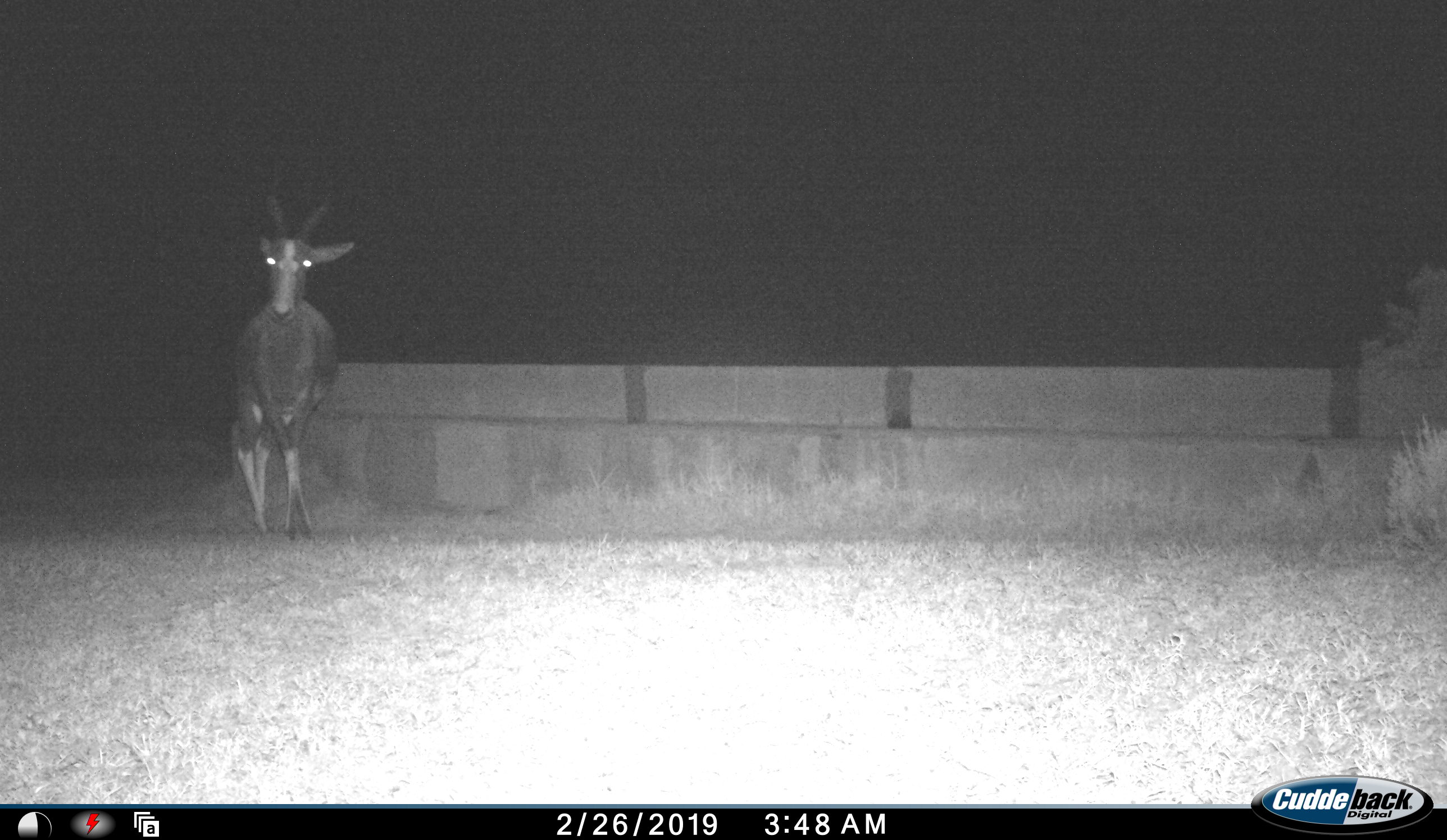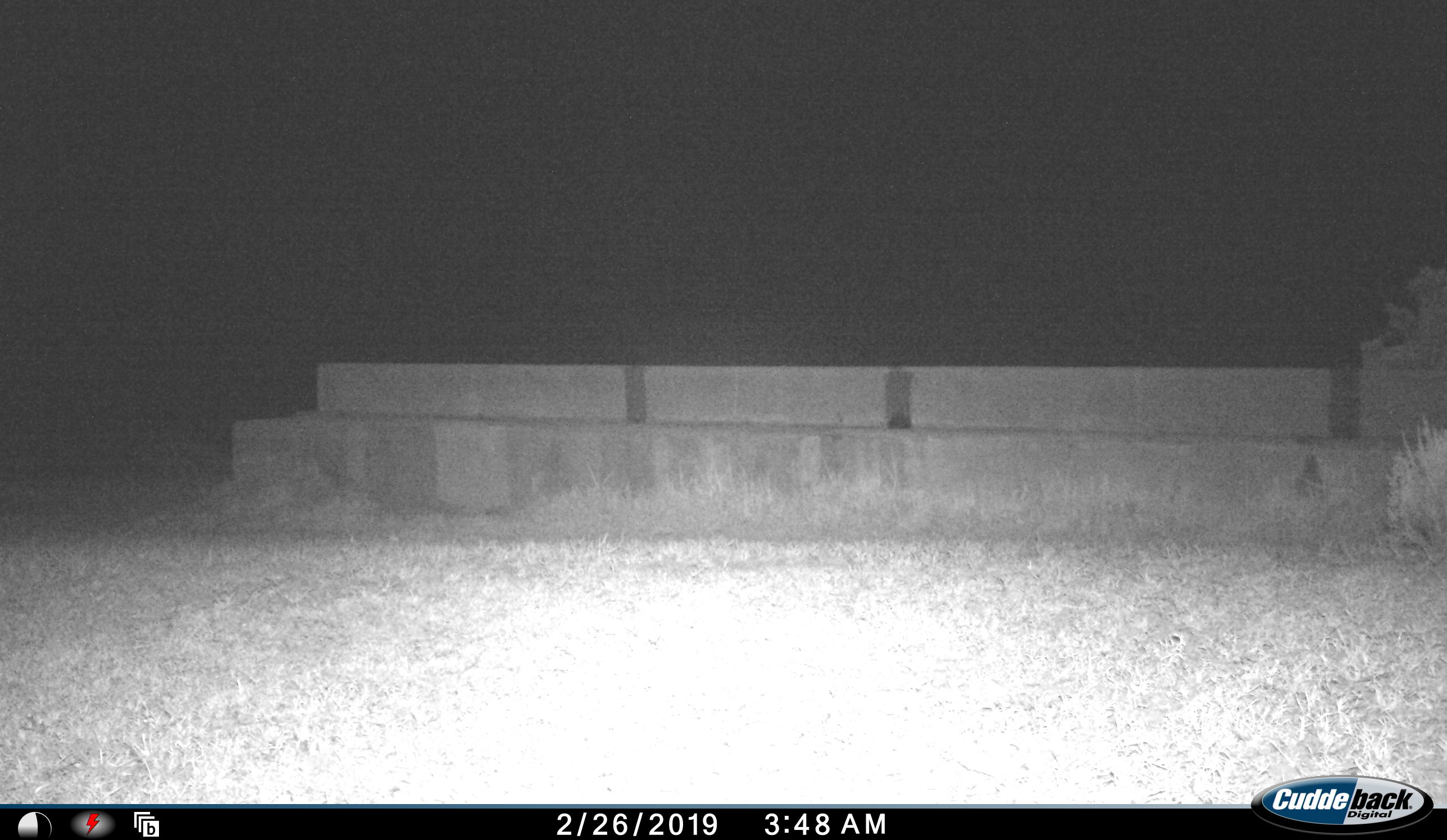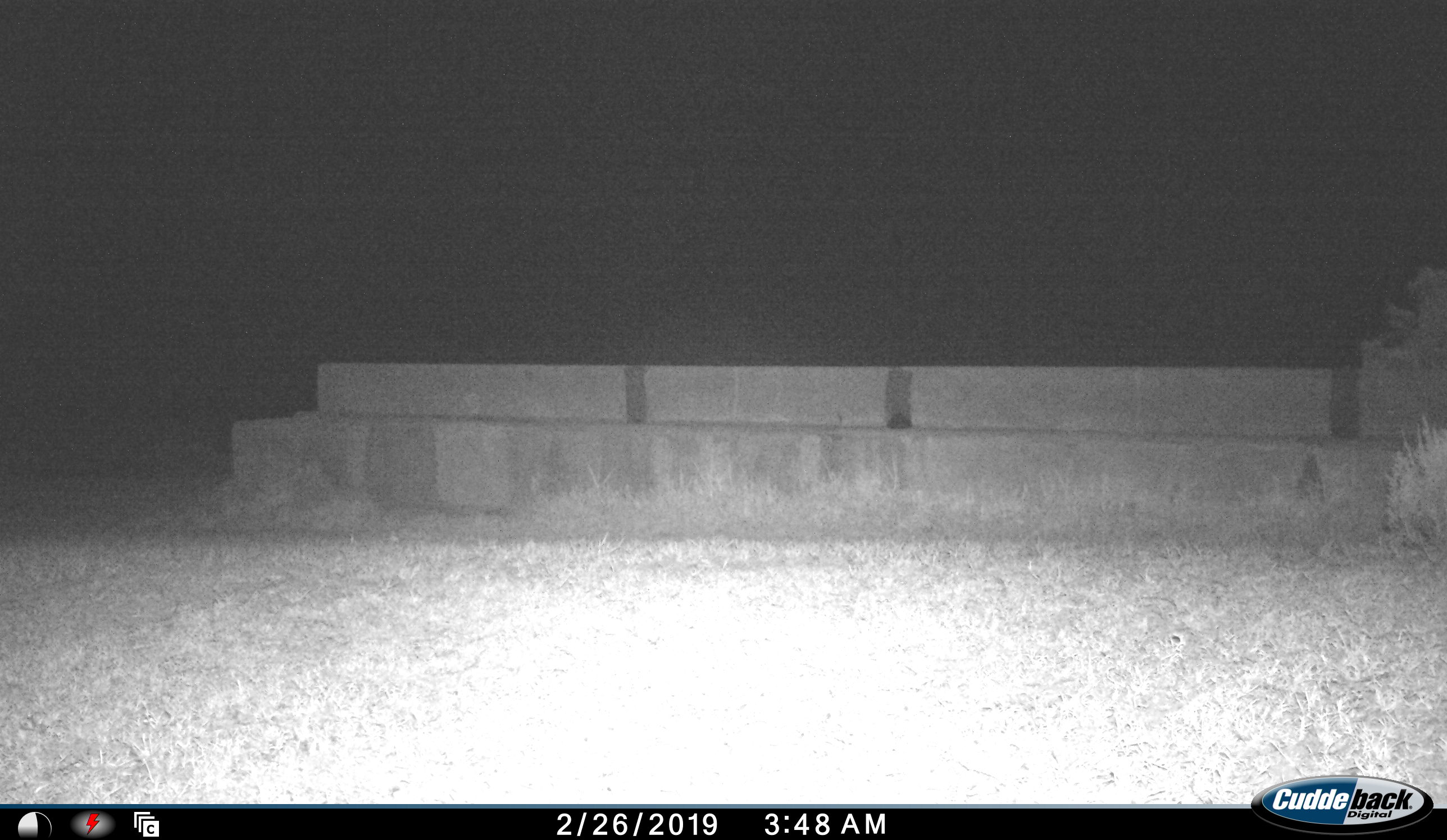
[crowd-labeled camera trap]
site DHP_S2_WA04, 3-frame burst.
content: unidentified animal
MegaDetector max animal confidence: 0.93